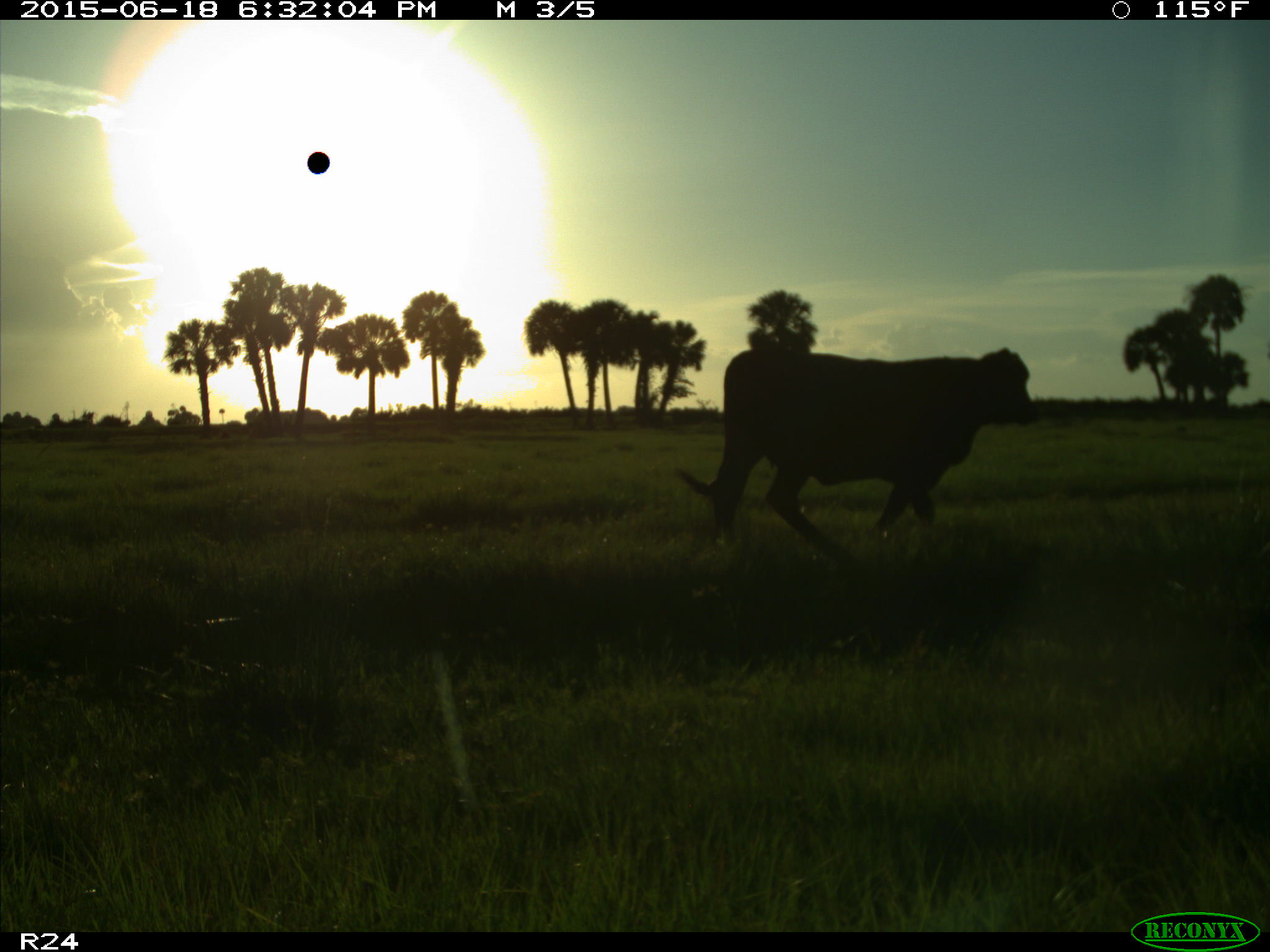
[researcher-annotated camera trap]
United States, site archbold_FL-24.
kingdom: Animalia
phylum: Chordata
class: Mammalia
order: Artiodactyla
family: Bovidae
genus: Bos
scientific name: Bos taurus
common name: domestic cow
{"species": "Bos taurus (domestic cow)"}